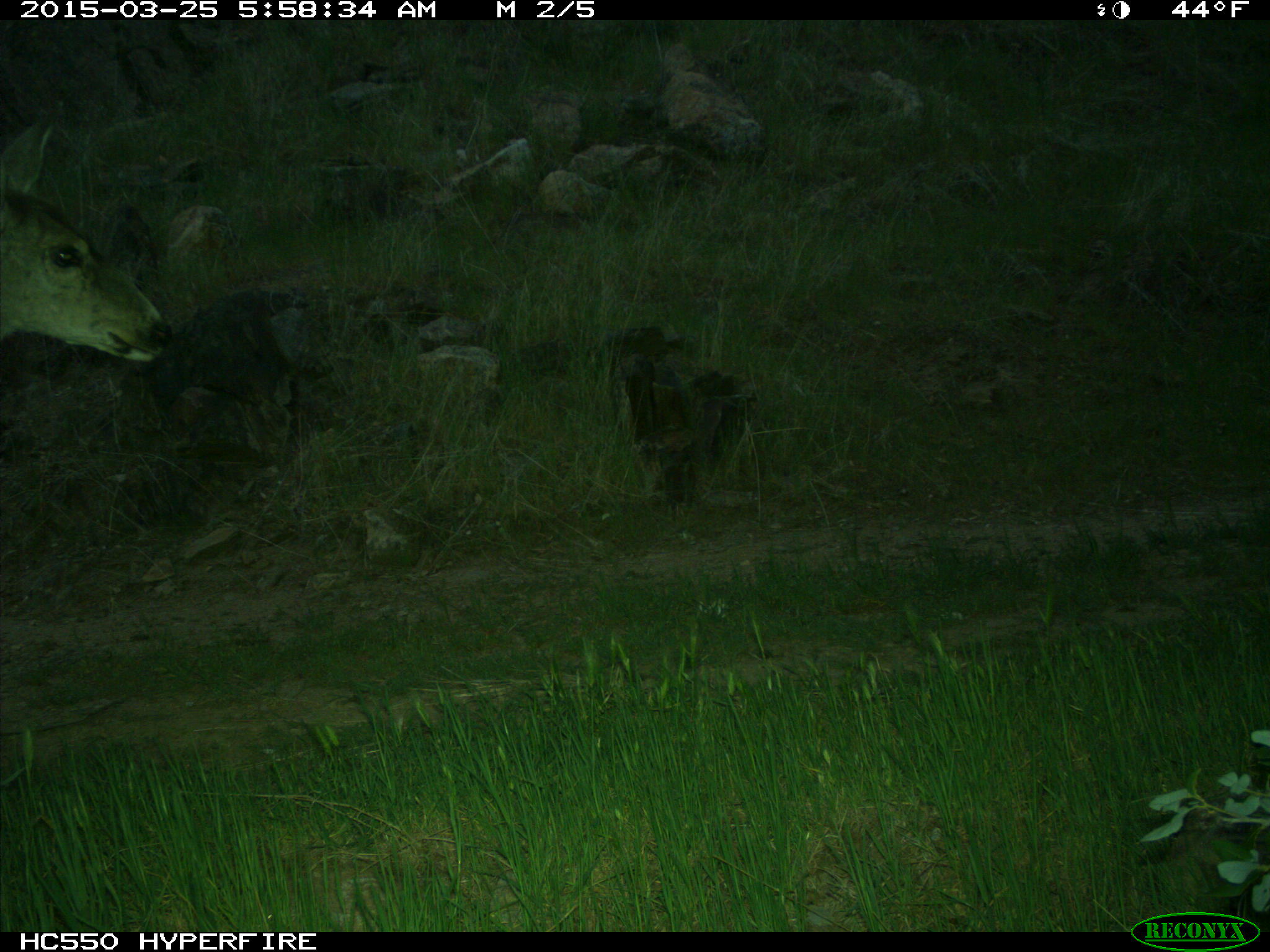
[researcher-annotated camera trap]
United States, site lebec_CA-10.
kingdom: Animalia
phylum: Chordata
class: Mammalia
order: Artiodactyla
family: Cervidae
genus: Odocoileus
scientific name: Odocoileus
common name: deer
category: unidentified deer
Unidentified deer (deer) (Odocoileus).